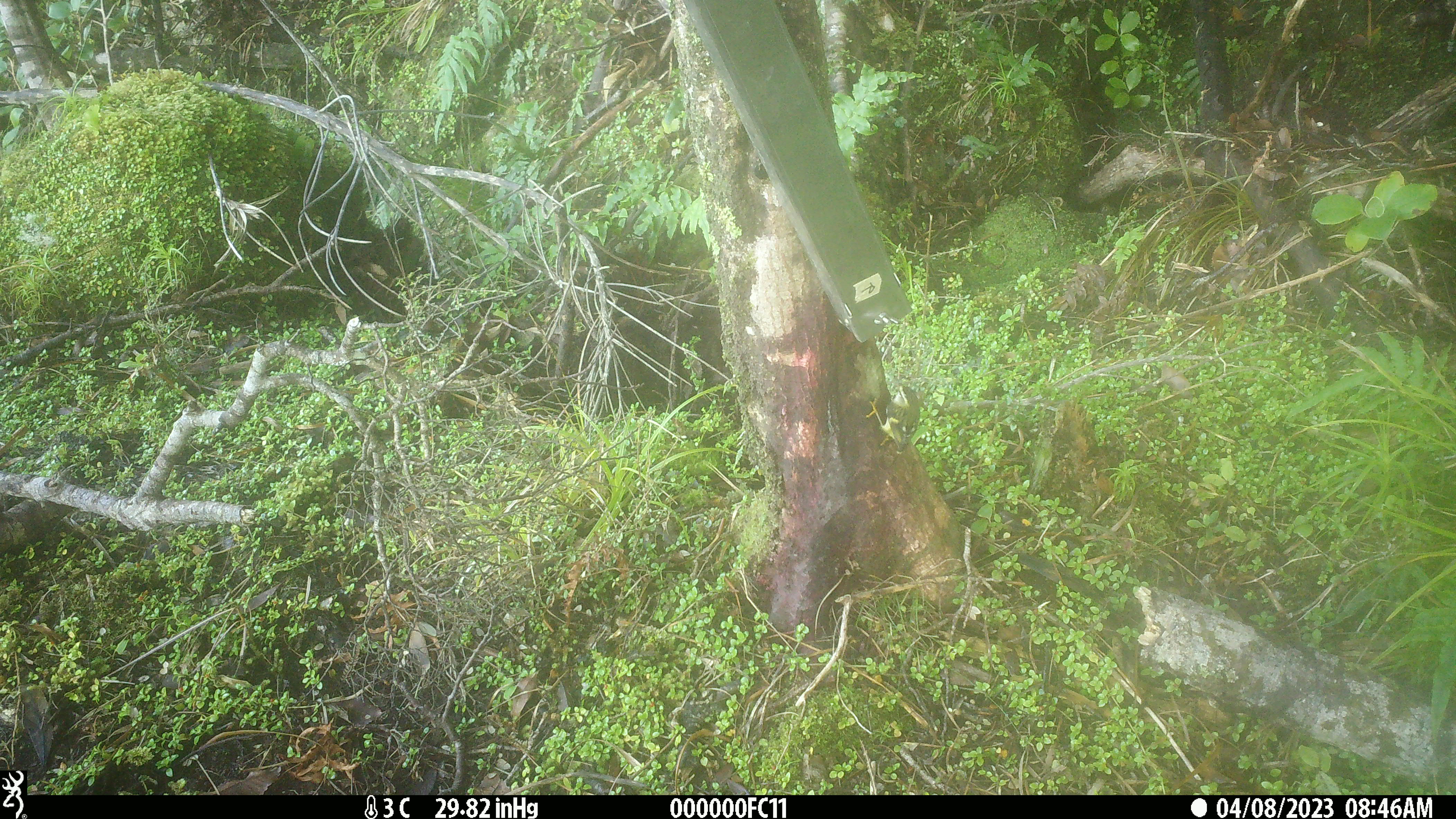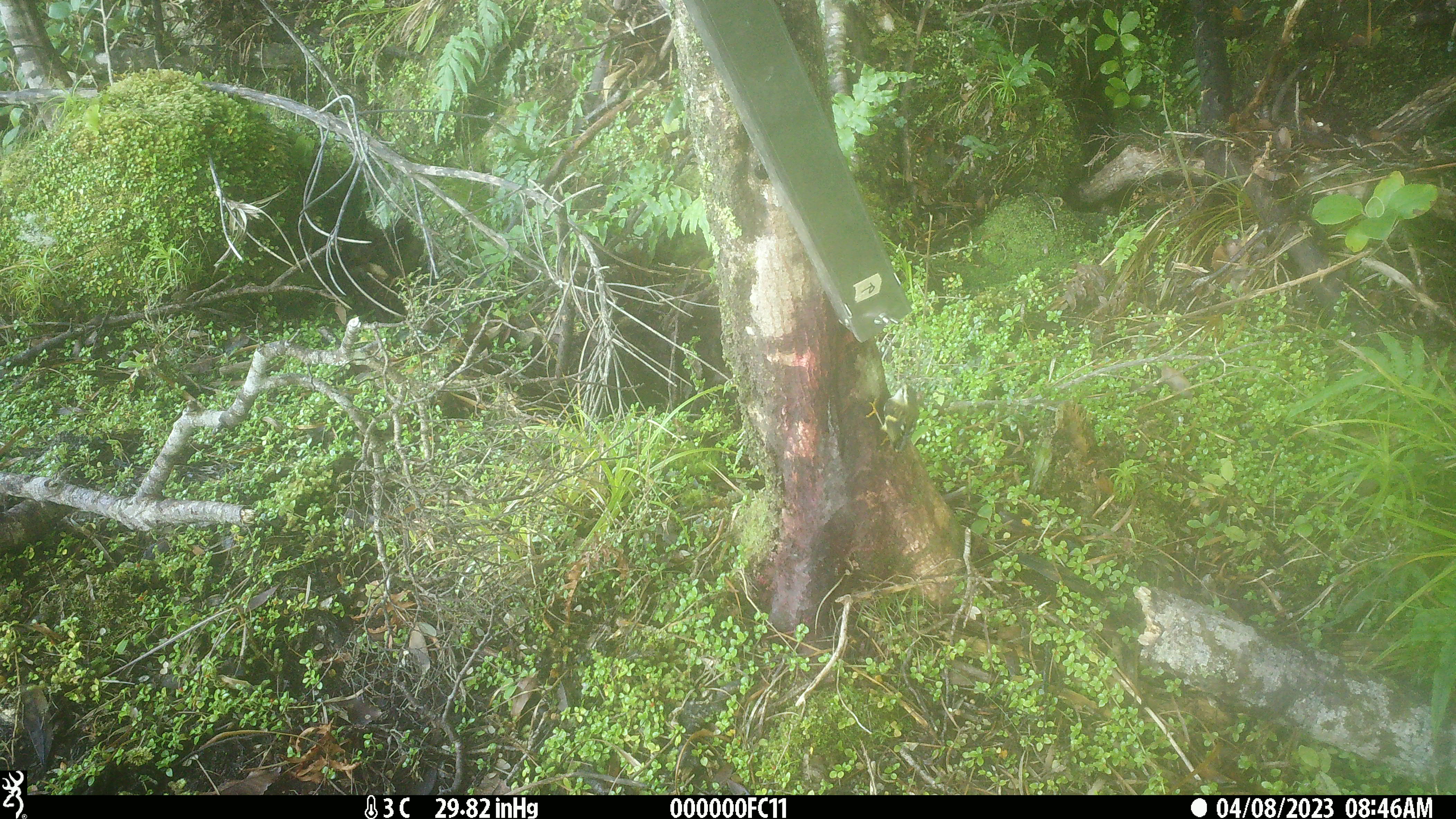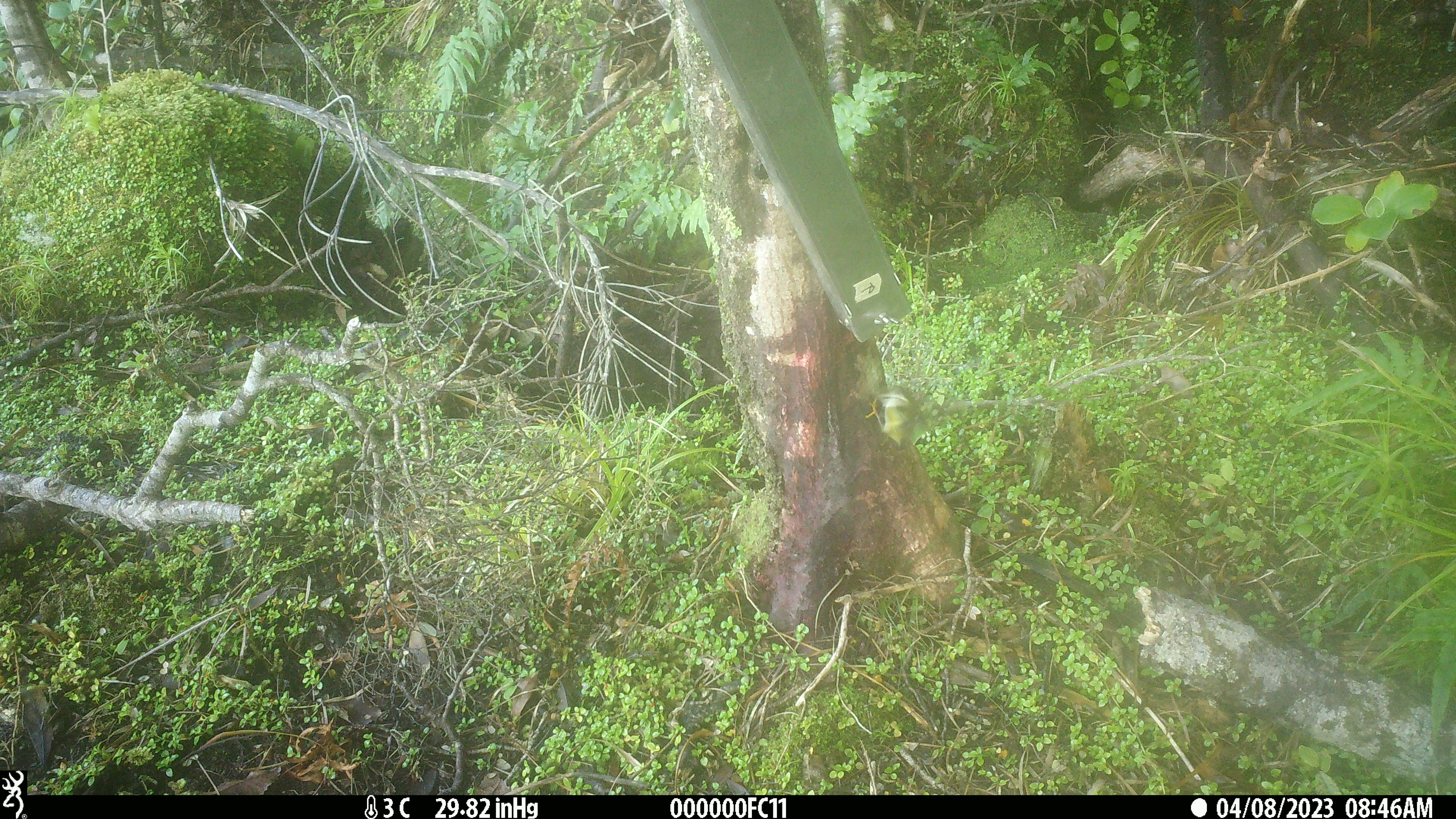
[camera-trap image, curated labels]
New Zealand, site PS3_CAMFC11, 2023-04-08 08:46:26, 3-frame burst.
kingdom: Animalia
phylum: Chordata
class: Aves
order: Passeriformes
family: Acanthisittidae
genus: Acanthisitta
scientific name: Acanthisitta chloris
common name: rifleman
Rifleman (Acanthisitta chloris).